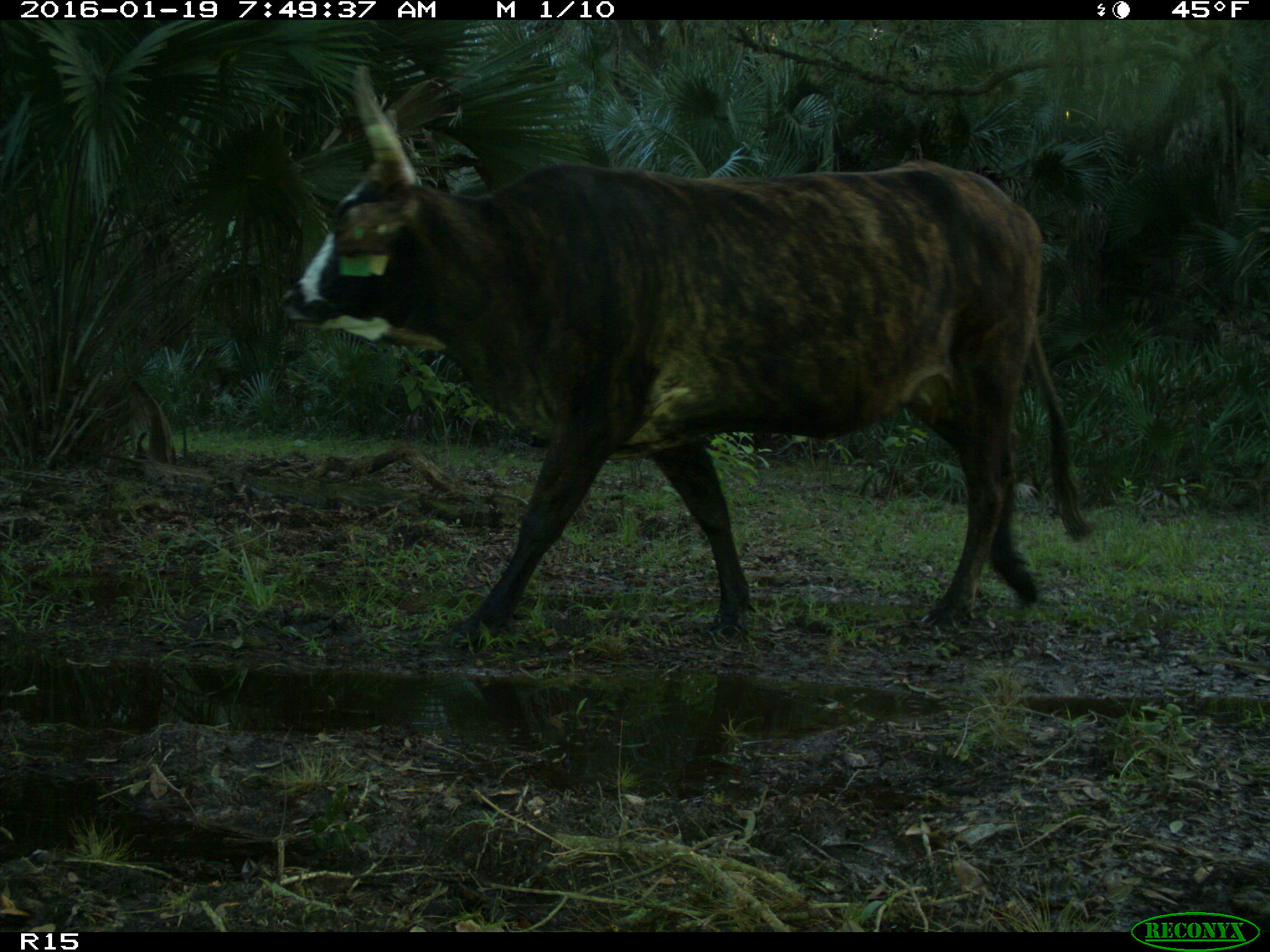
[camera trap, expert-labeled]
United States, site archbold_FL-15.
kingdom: Animalia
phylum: Chordata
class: Mammalia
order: Artiodactyla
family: Bovidae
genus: Bos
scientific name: Bos taurus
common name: domestic cow